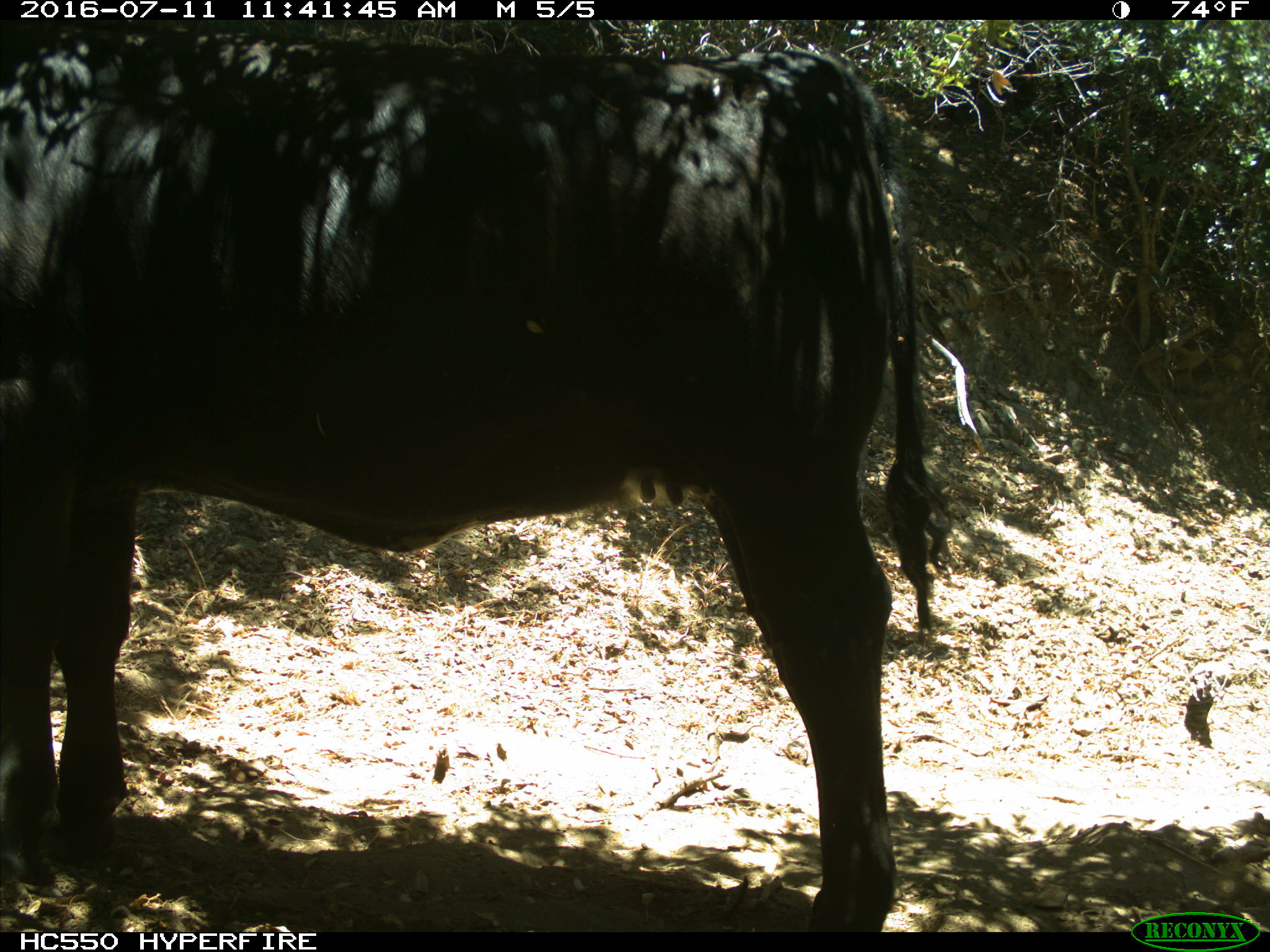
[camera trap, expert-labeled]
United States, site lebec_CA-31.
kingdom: Animalia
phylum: Chordata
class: Mammalia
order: Artiodactyla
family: Bovidae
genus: Bos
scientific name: Bos taurus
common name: domestic cow